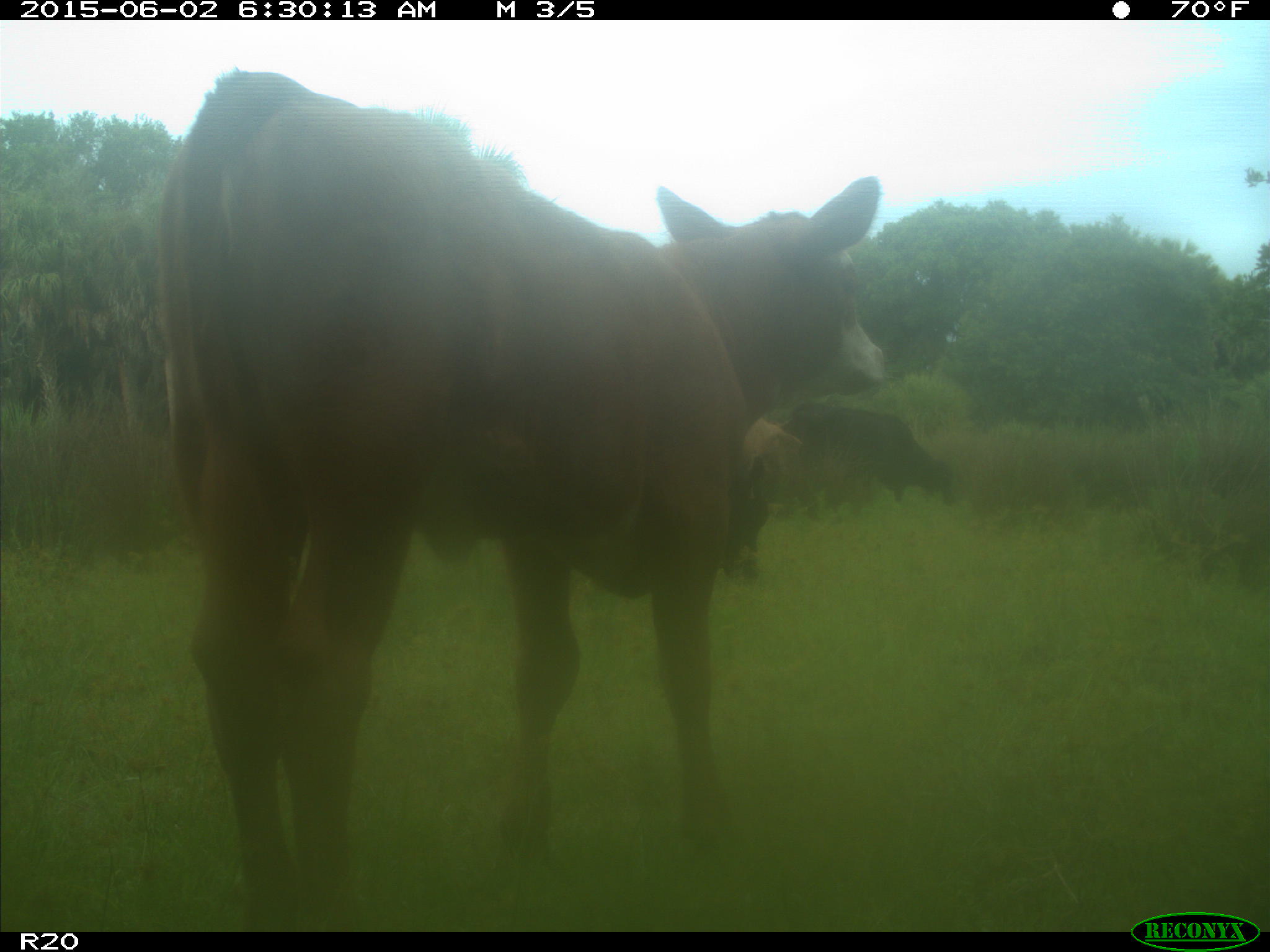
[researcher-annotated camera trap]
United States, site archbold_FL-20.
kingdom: Animalia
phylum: Chordata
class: Mammalia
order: Artiodactyla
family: Bovidae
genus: Bos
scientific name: Bos taurus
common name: domestic cow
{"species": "Bos taurus (domestic cow)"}